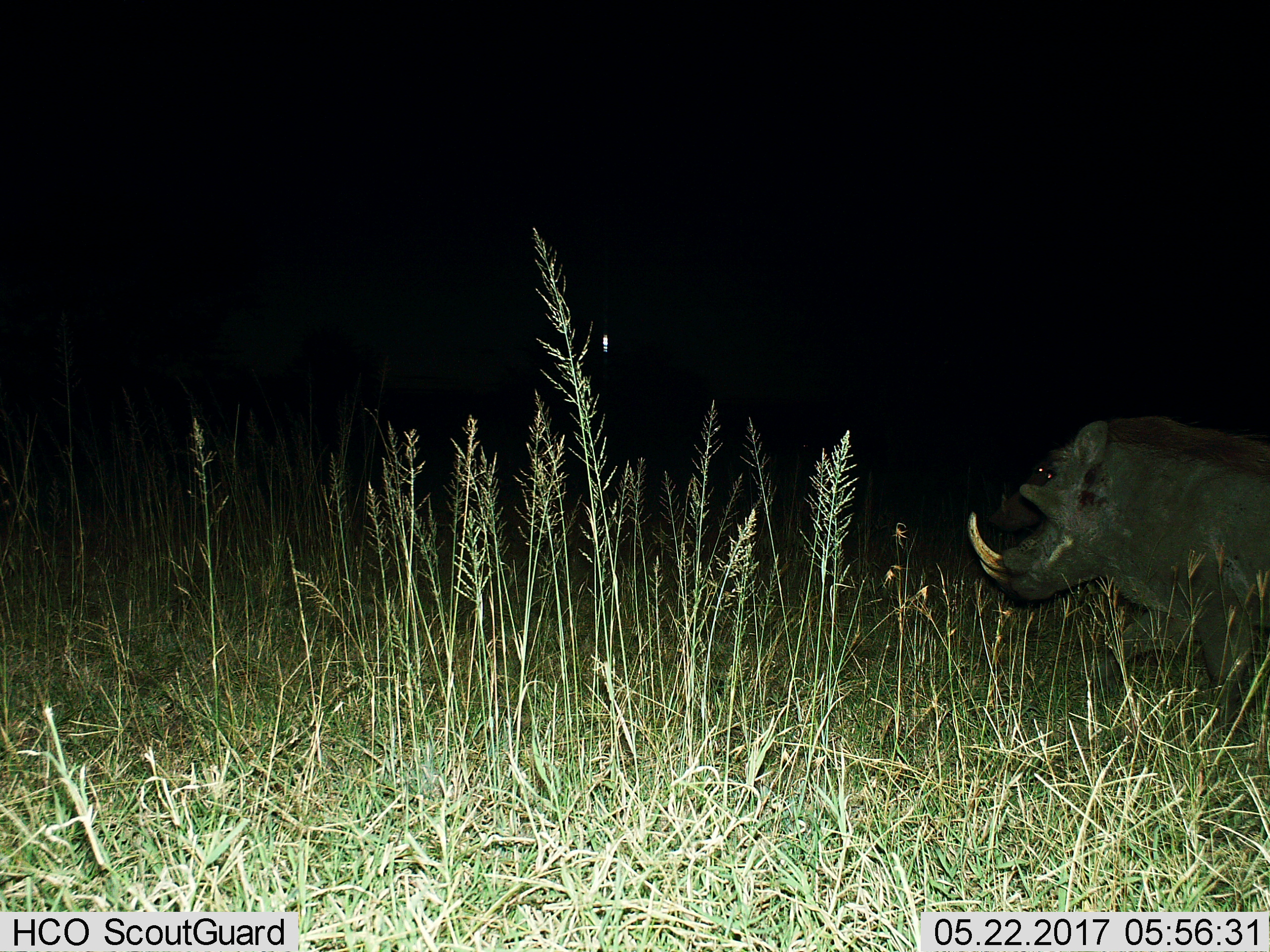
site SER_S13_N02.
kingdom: Animalia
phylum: Chordata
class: Mammalia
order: Artiodactyla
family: Suidae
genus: Phacochoerus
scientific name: Phacochoerus africanus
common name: warthog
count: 1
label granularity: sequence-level